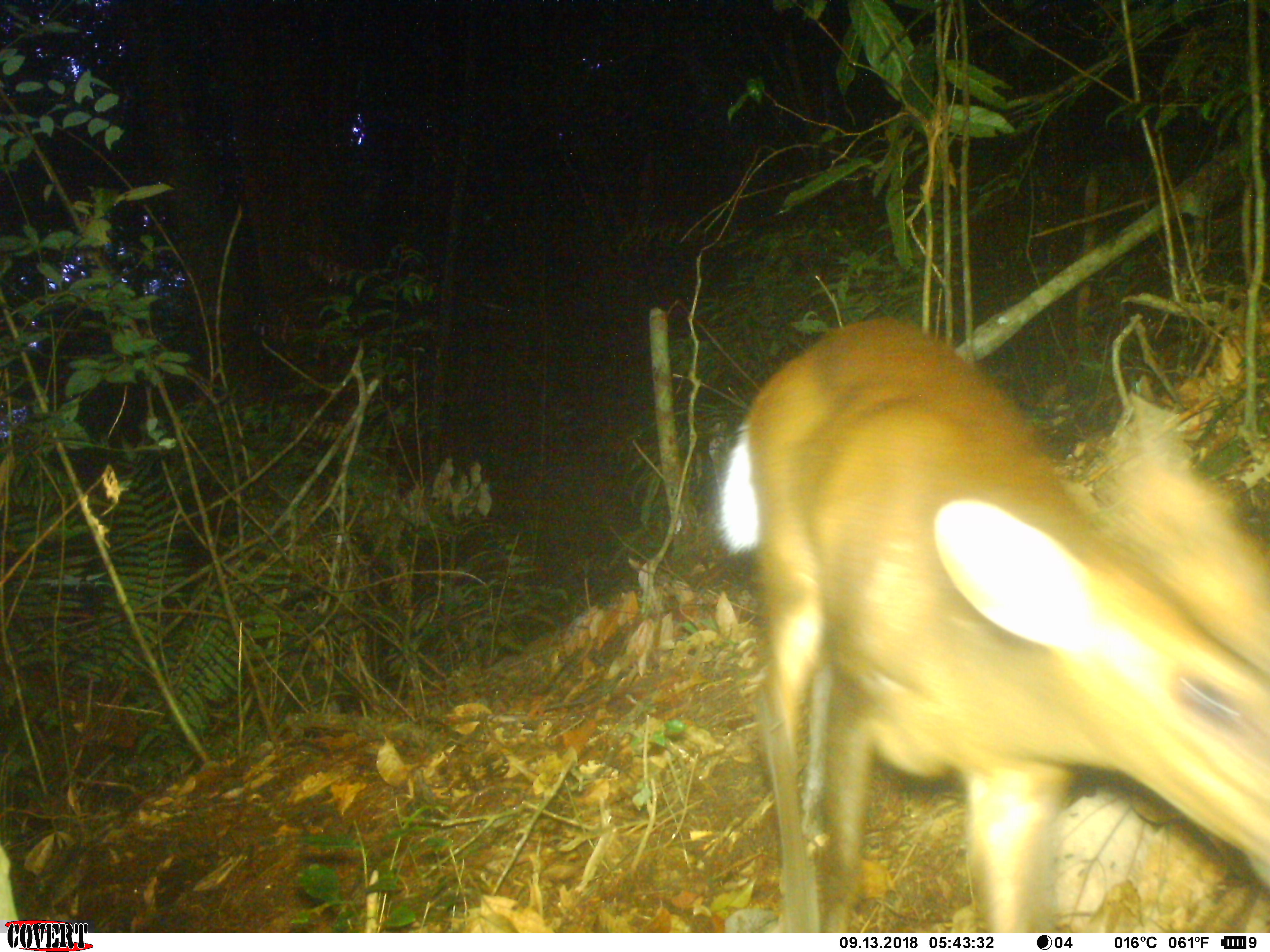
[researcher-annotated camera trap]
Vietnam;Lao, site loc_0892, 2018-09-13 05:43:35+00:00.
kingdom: Animalia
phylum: Chordata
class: Mammalia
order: Artiodactyla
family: Cervidae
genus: Muntiacus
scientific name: Muntiacus rooseveltorum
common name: roosevelt's muntjac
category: roosevelts muntjac group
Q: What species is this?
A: Roosevelts muntjac group (roosevelt's muntjac) (Muntiacus rooseveltorum).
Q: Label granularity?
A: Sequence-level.